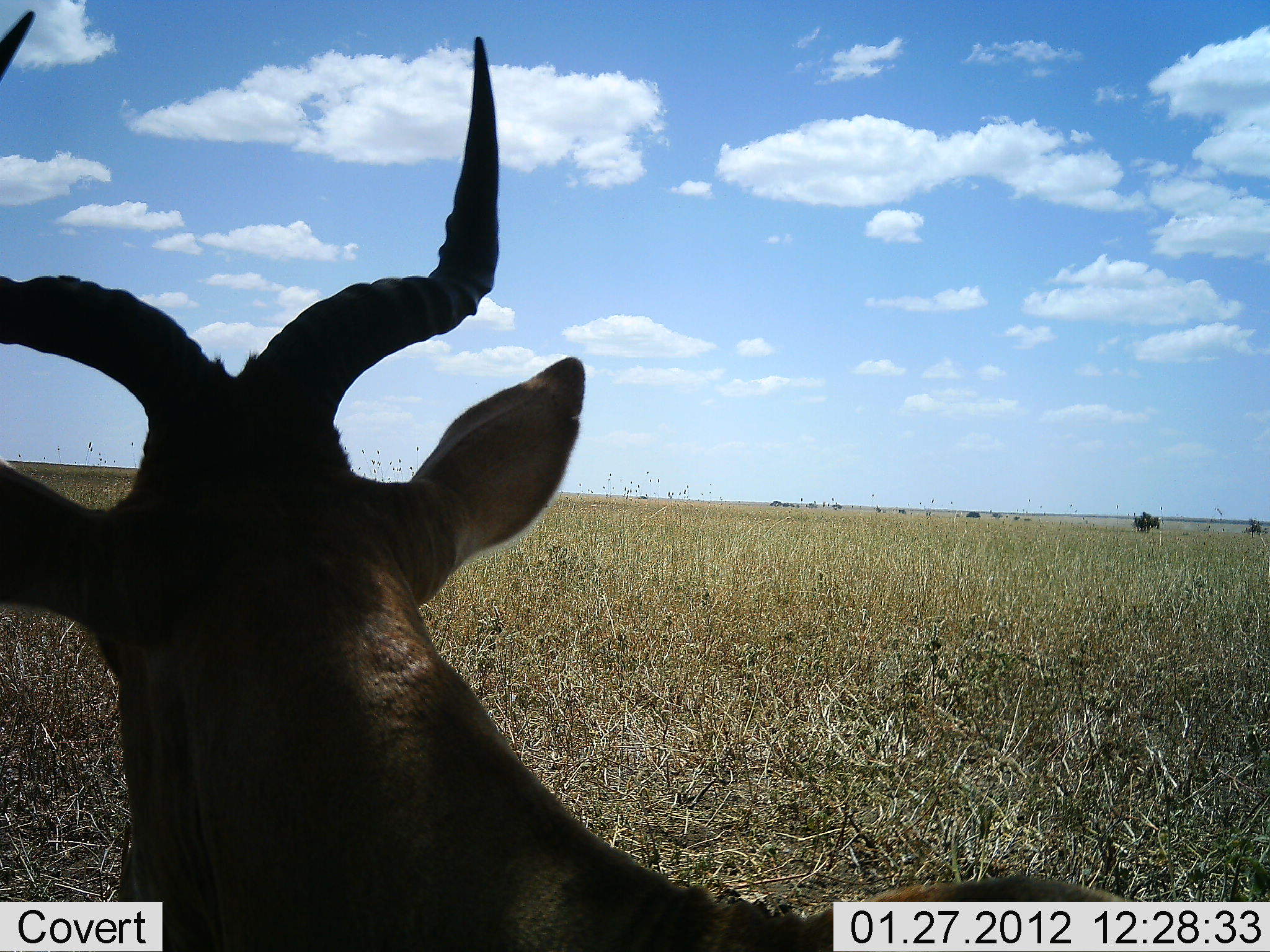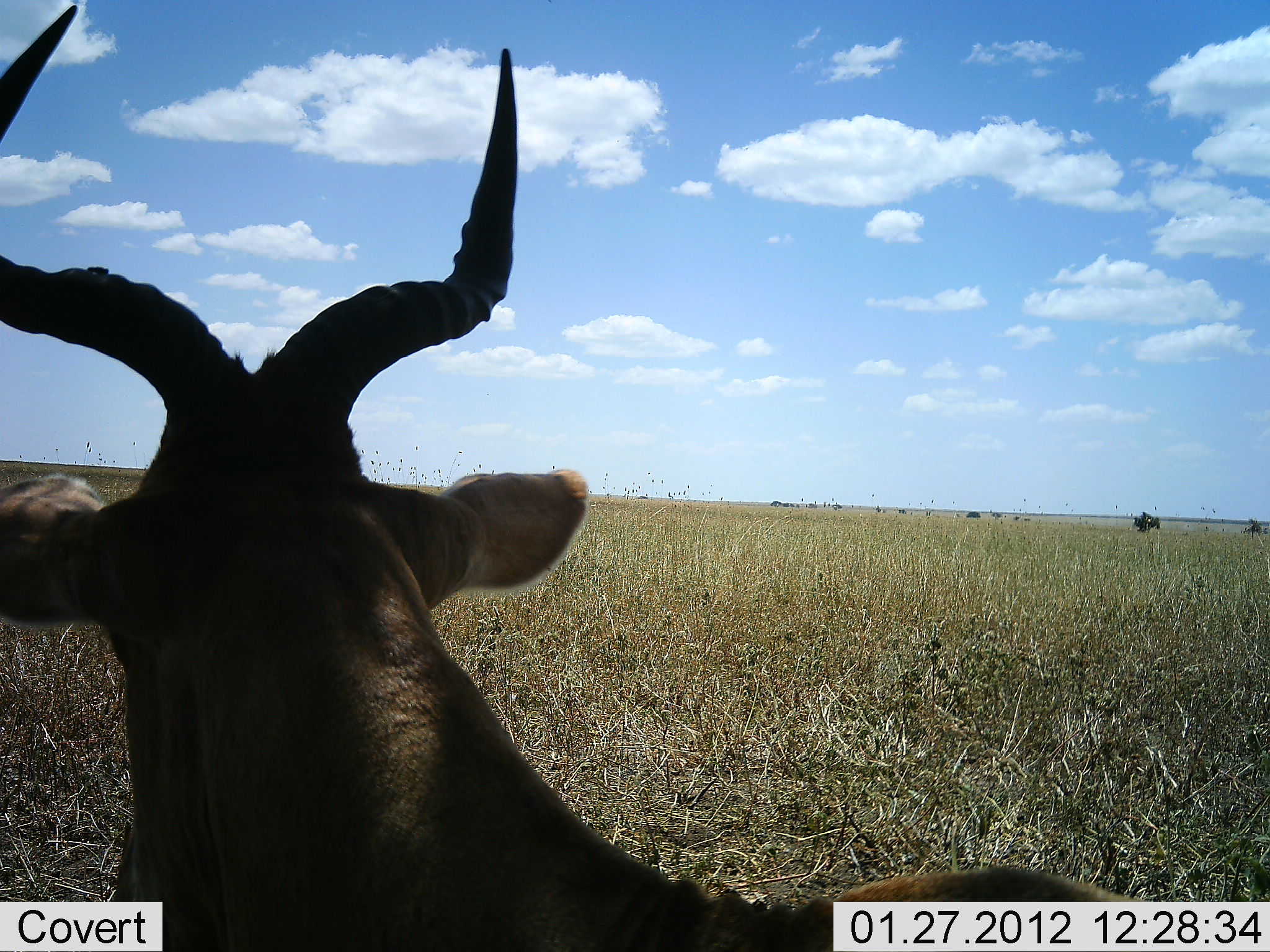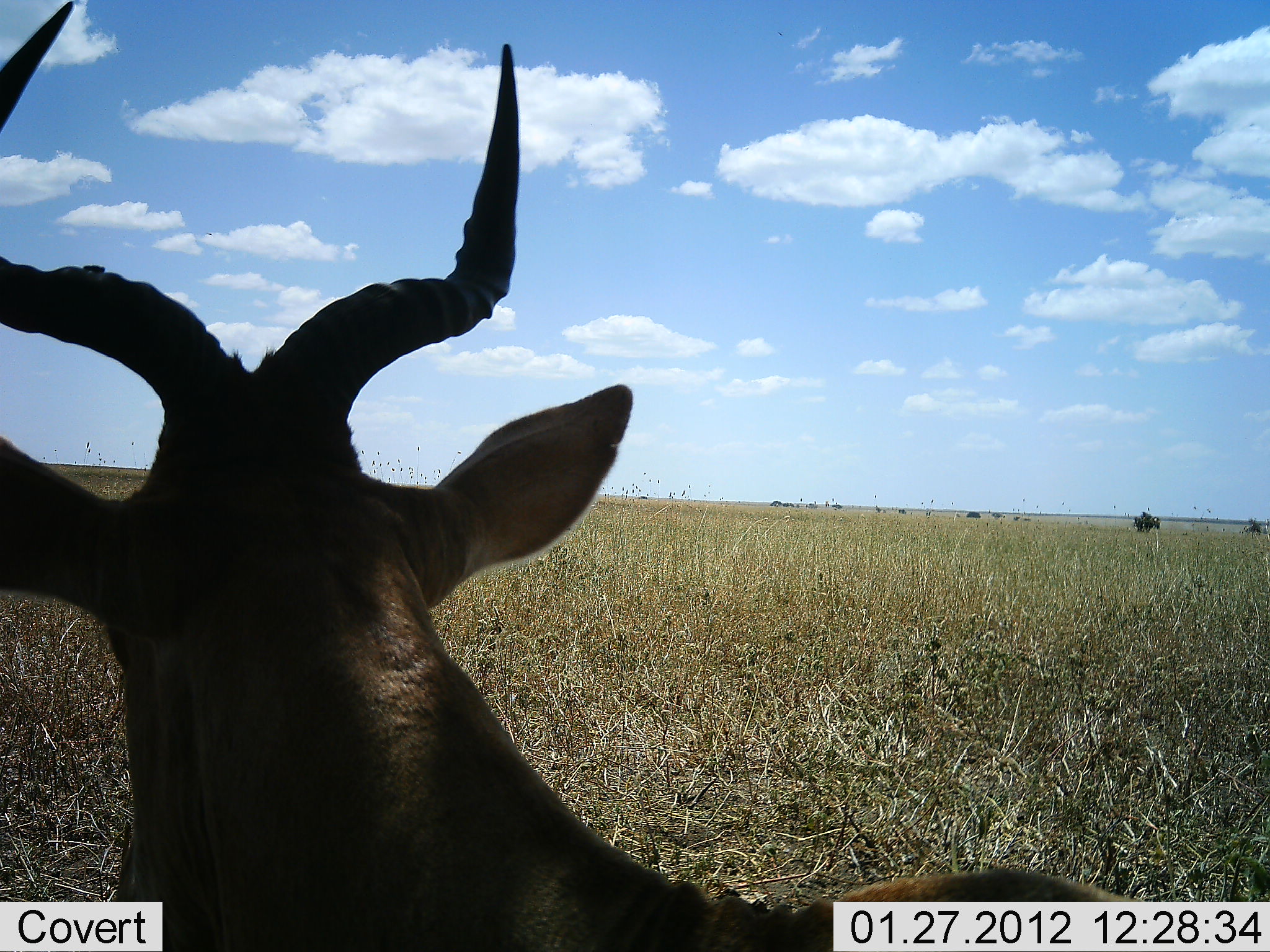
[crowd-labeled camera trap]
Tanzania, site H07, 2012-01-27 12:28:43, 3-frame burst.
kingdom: Animalia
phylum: Chordata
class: Mammalia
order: Artiodactyla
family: Bovidae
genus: Alcelaphus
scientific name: Alcelaphus buselaphus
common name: hartebeest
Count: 1.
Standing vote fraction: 43%.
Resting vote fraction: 57%.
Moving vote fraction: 0%.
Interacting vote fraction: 0%.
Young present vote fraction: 0%.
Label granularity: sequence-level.